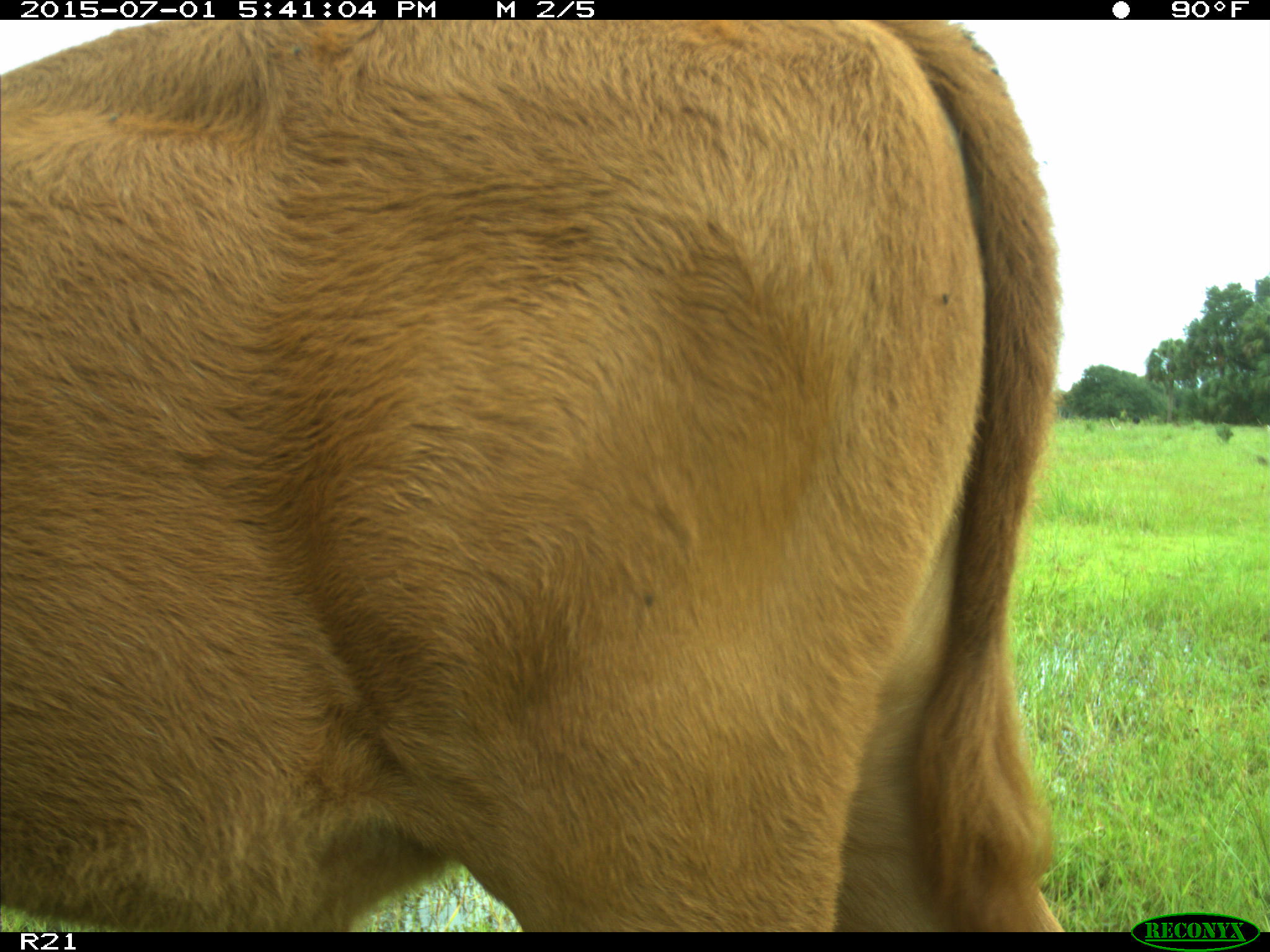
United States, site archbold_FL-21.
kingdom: Animalia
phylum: Chordata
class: Mammalia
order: Artiodactyla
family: Bovidae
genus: Bos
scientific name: Bos taurus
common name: domestic cow